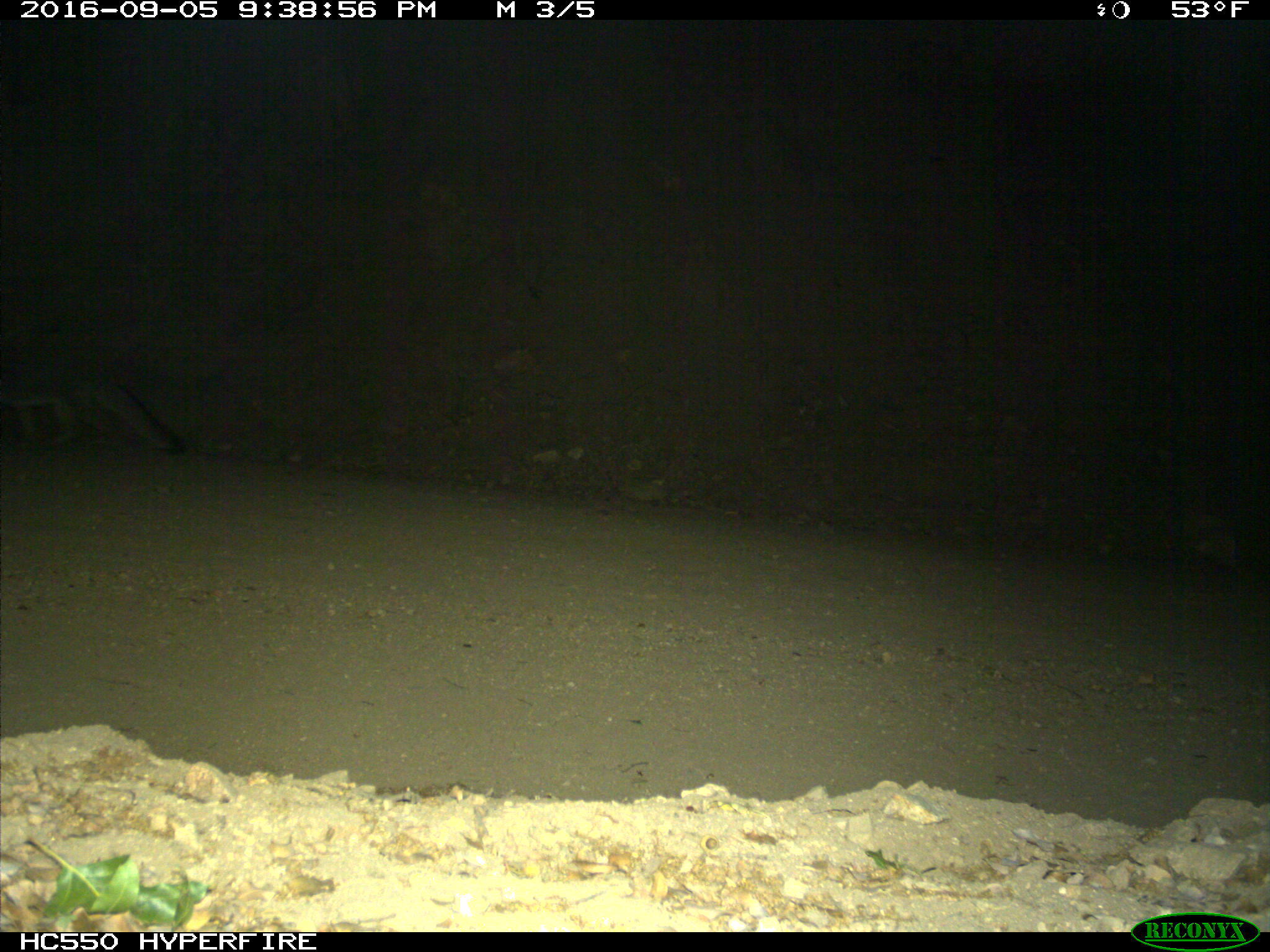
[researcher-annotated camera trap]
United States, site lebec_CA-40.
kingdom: Animalia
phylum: Chordata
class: Mammalia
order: Carnivora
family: Canidae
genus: Urocyon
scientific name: Urocyon cinereoargenteus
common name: gray fox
Urocyon cinereoargenteus (gray fox).